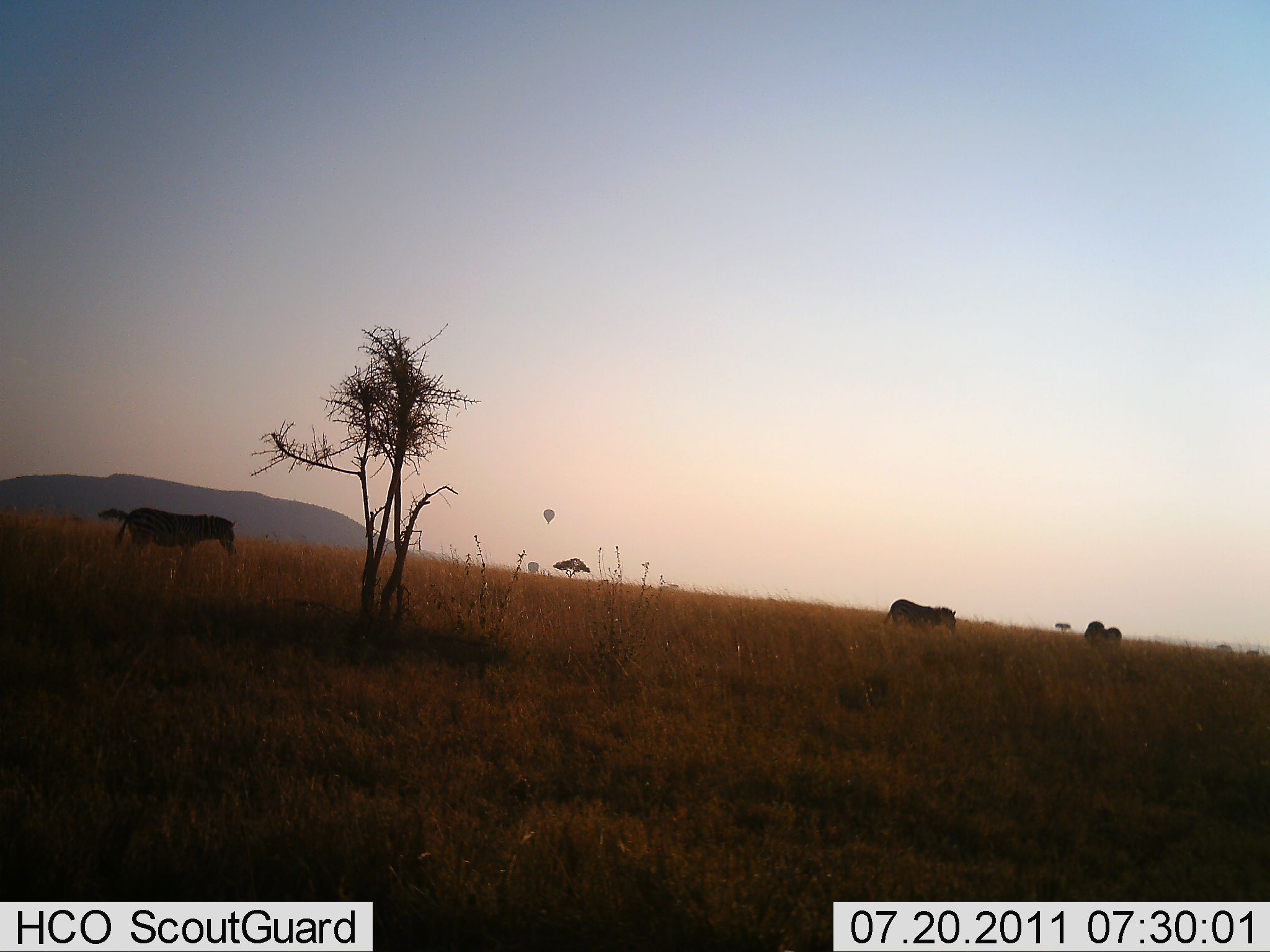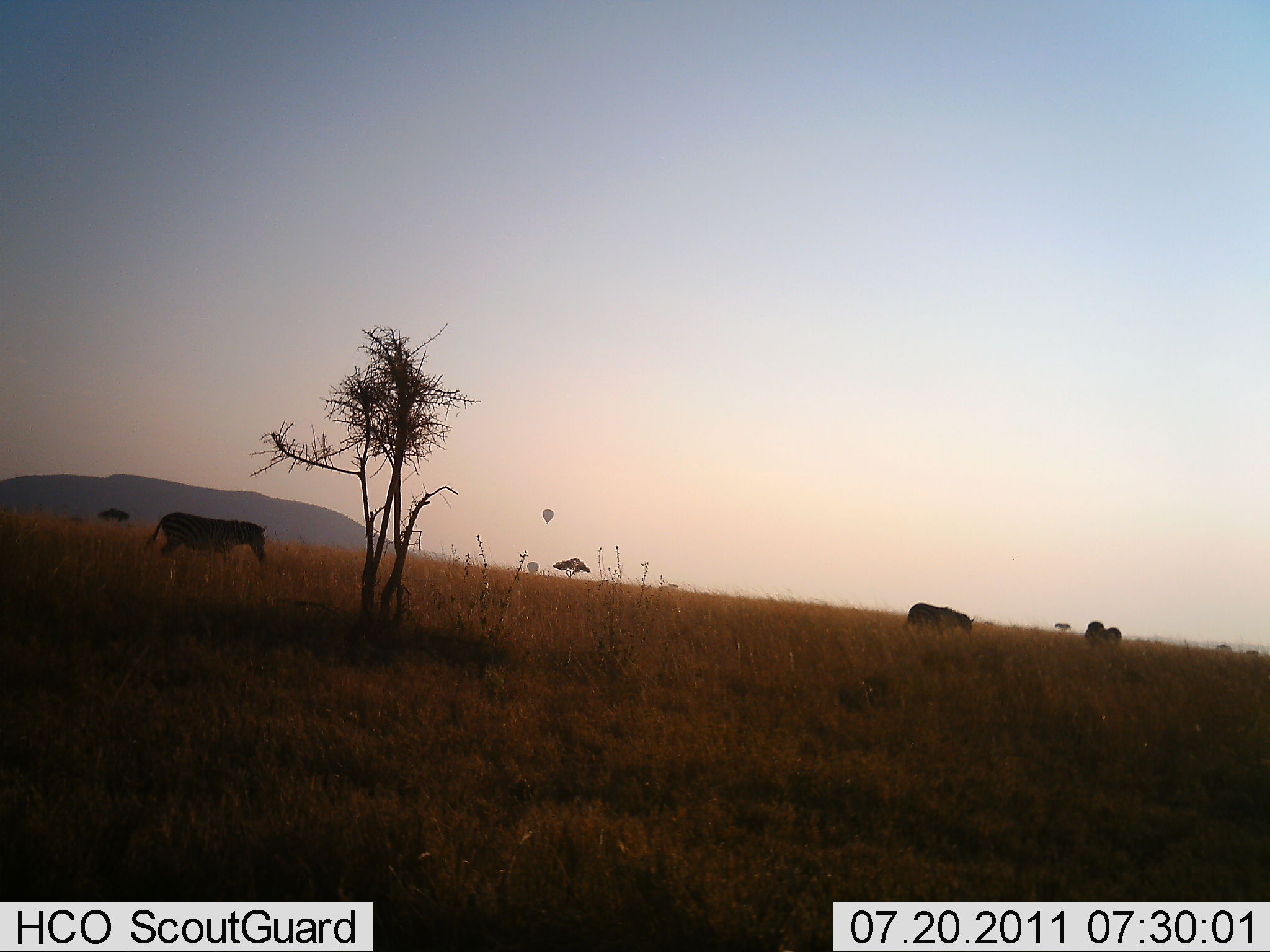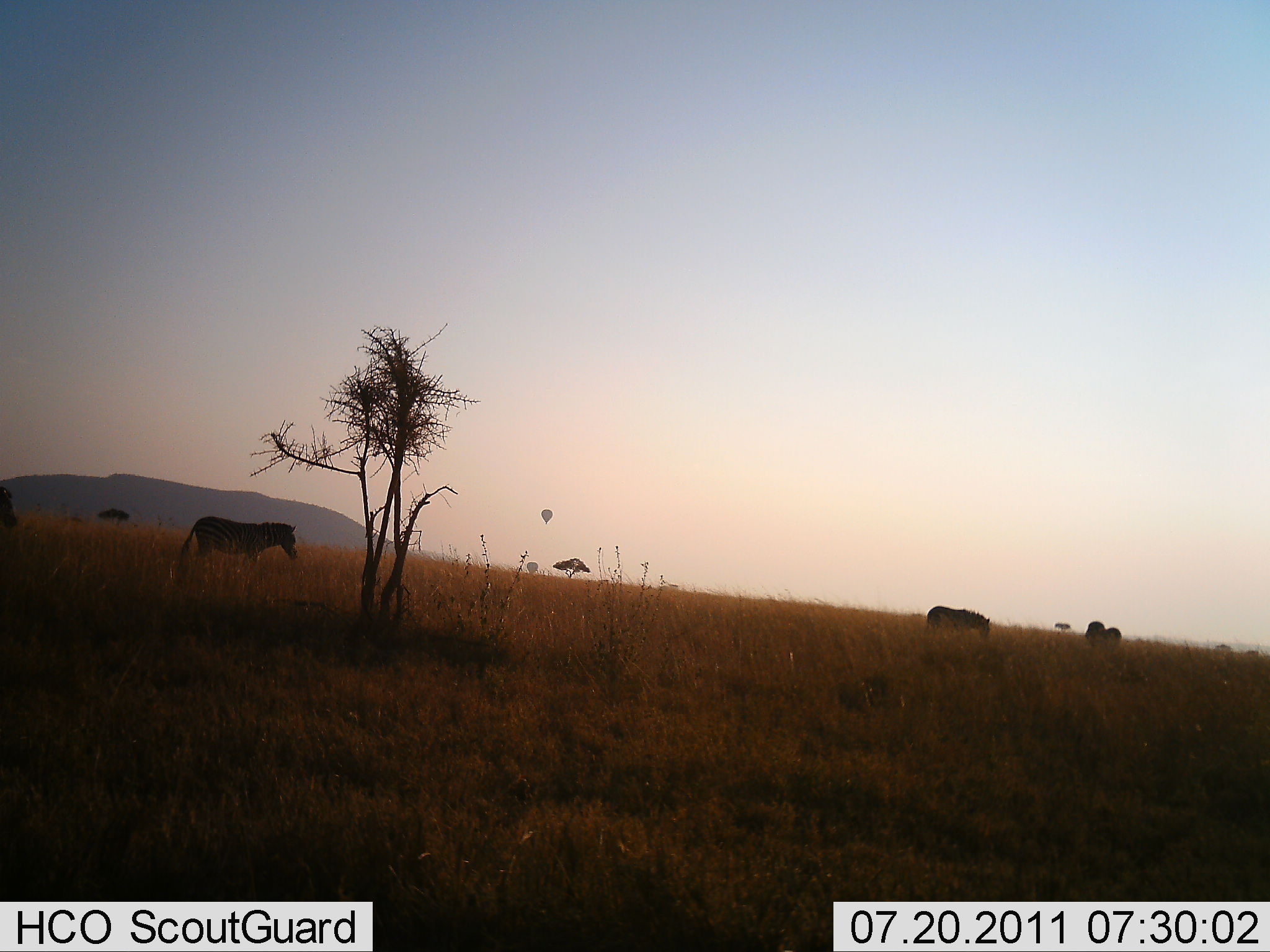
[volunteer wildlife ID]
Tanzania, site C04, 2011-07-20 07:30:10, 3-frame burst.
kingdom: Animalia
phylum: Chordata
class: Mammalia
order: Perissodactyla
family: Equidae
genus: Equus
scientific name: Equus quagga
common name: plains zebra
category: zebra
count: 2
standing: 6%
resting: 0%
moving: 89%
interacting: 0%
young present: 0%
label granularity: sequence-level